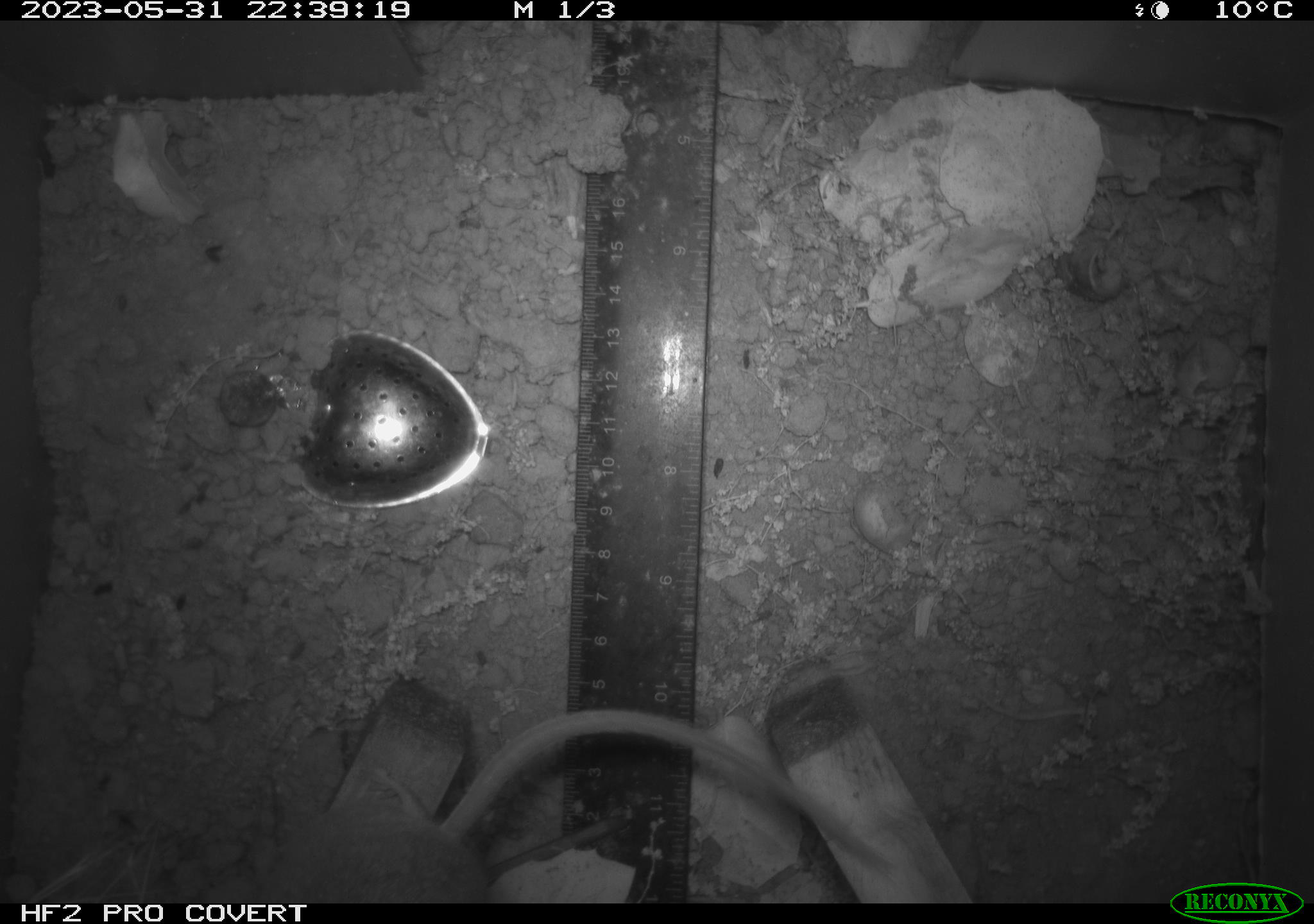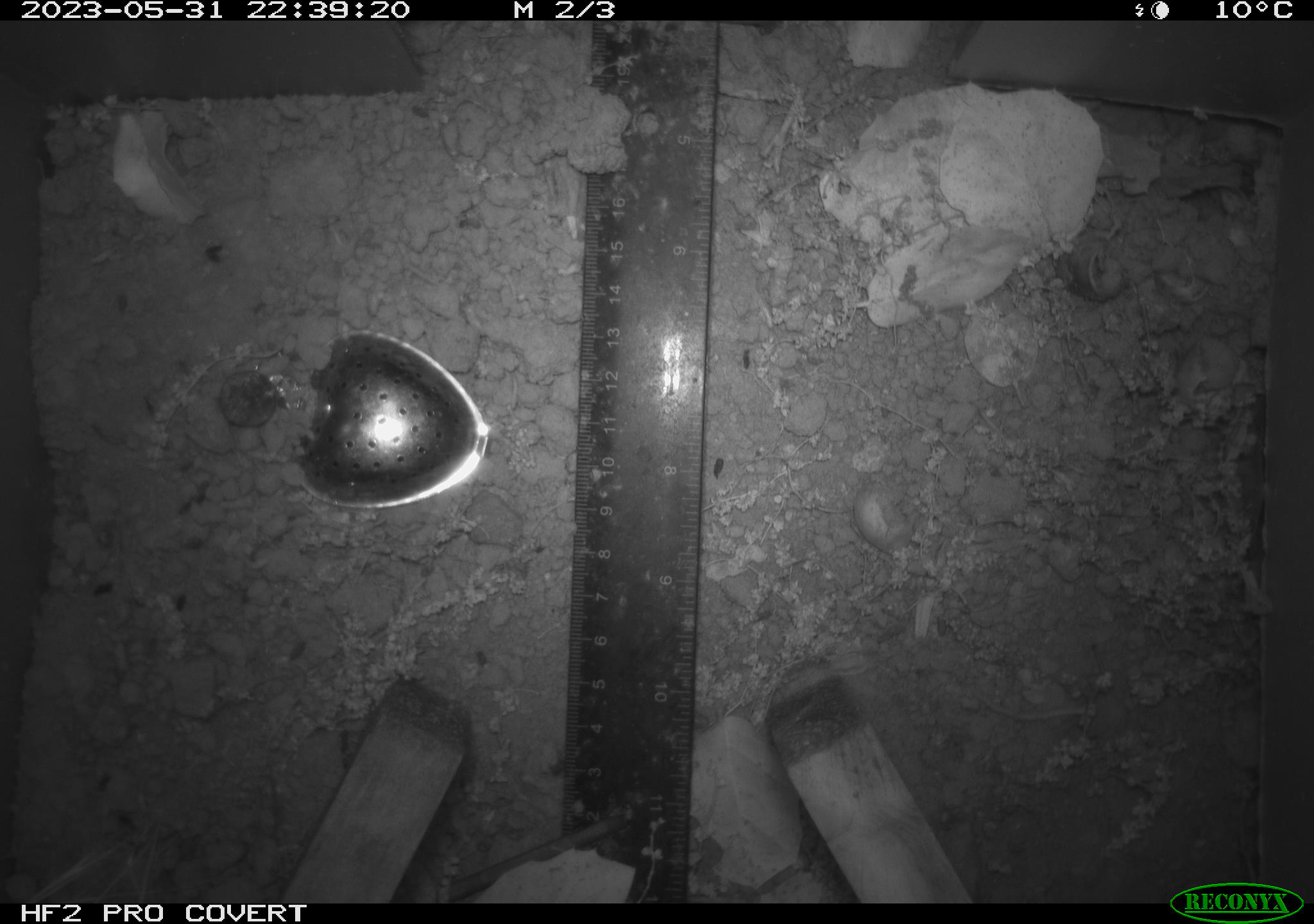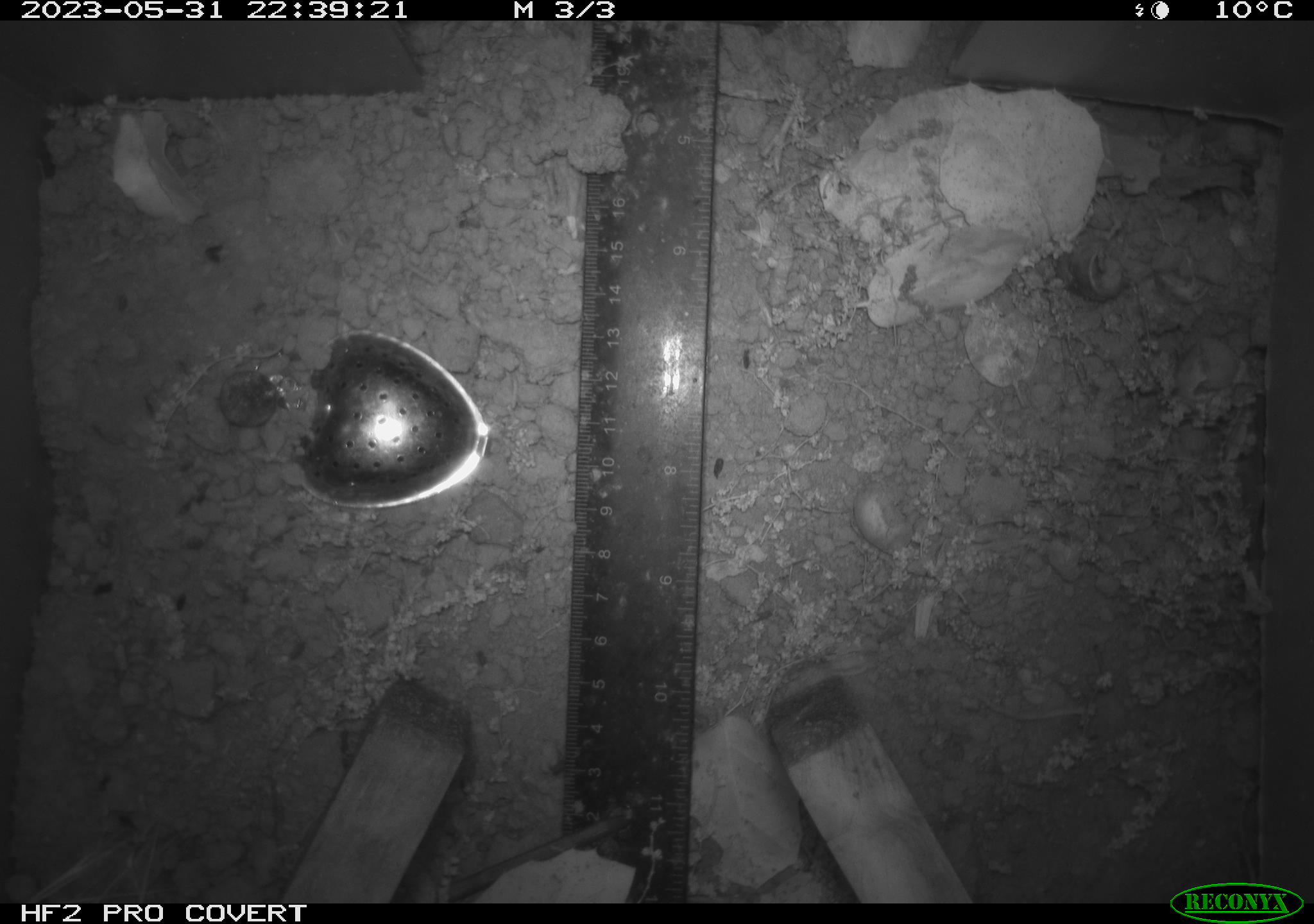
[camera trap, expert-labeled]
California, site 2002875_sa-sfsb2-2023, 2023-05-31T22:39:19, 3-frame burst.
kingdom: Animalia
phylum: Chordata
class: Mammalia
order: Rodentia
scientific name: Rodentia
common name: mouse species